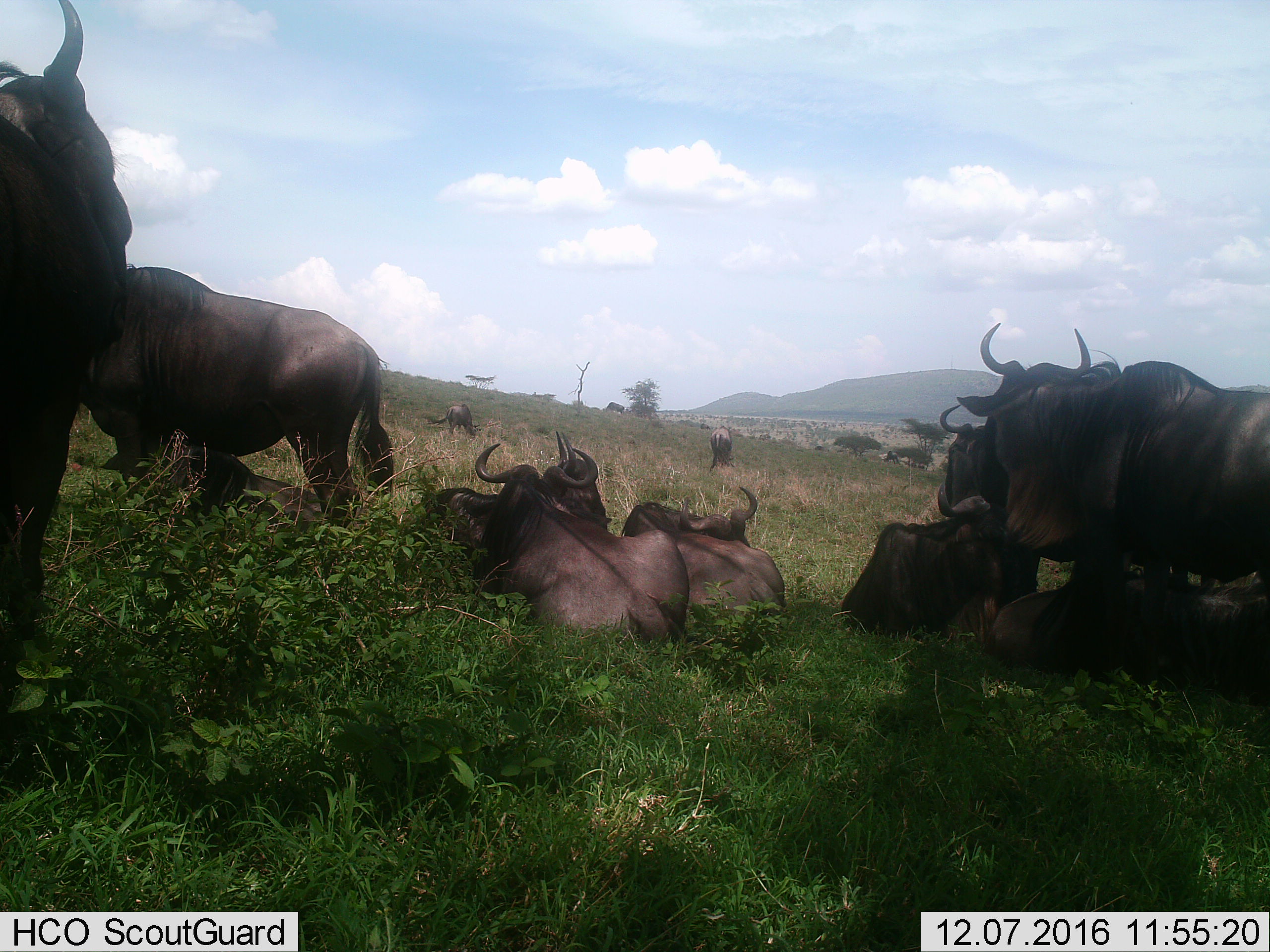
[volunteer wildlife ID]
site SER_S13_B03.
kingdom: Animalia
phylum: Chordata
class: Mammalia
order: Artiodactyla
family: Bovidae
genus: Connochaetes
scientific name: Connochaetes taurinus taurinus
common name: blue wildebeest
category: wildebeestblue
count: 11-50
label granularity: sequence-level